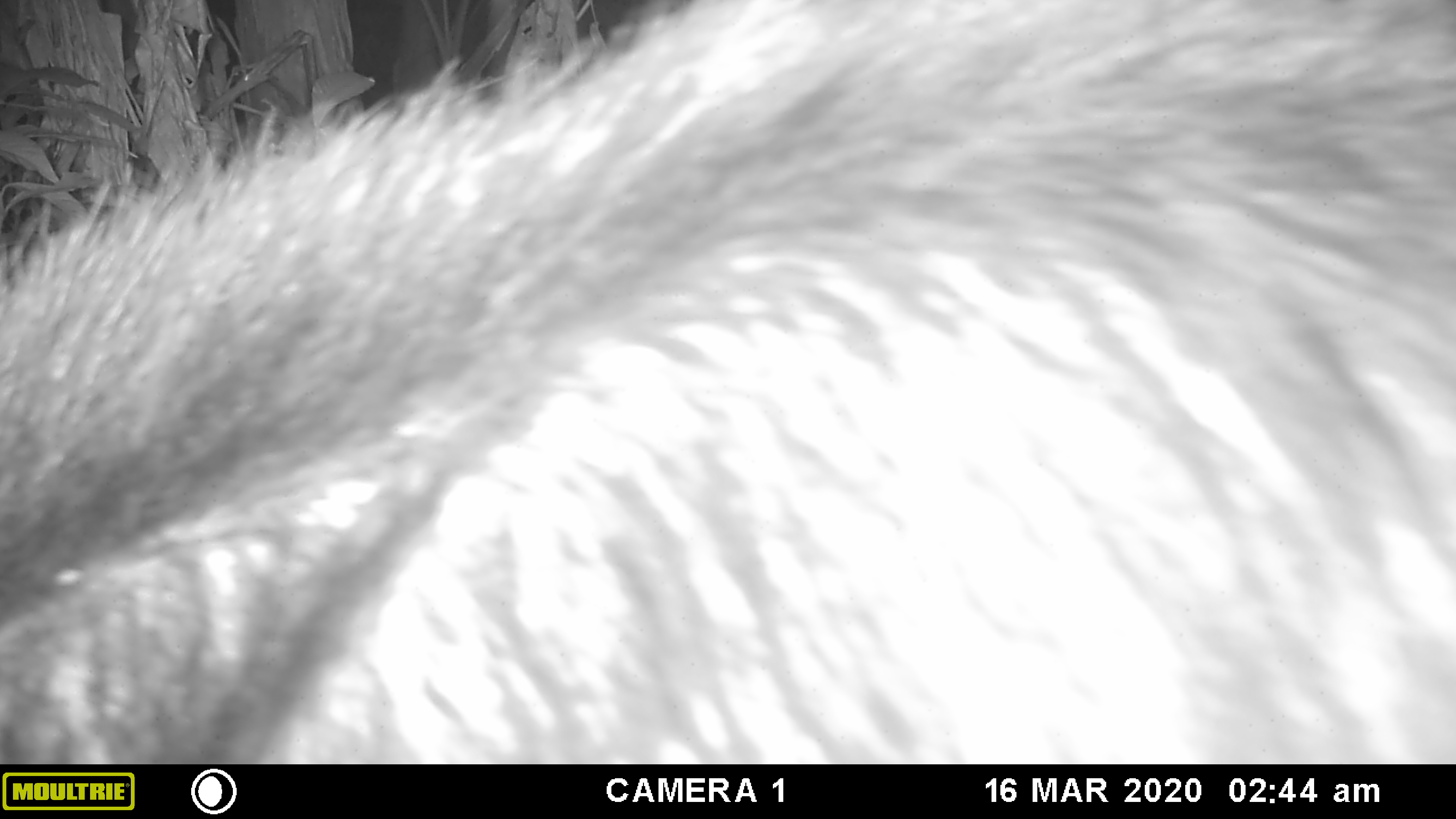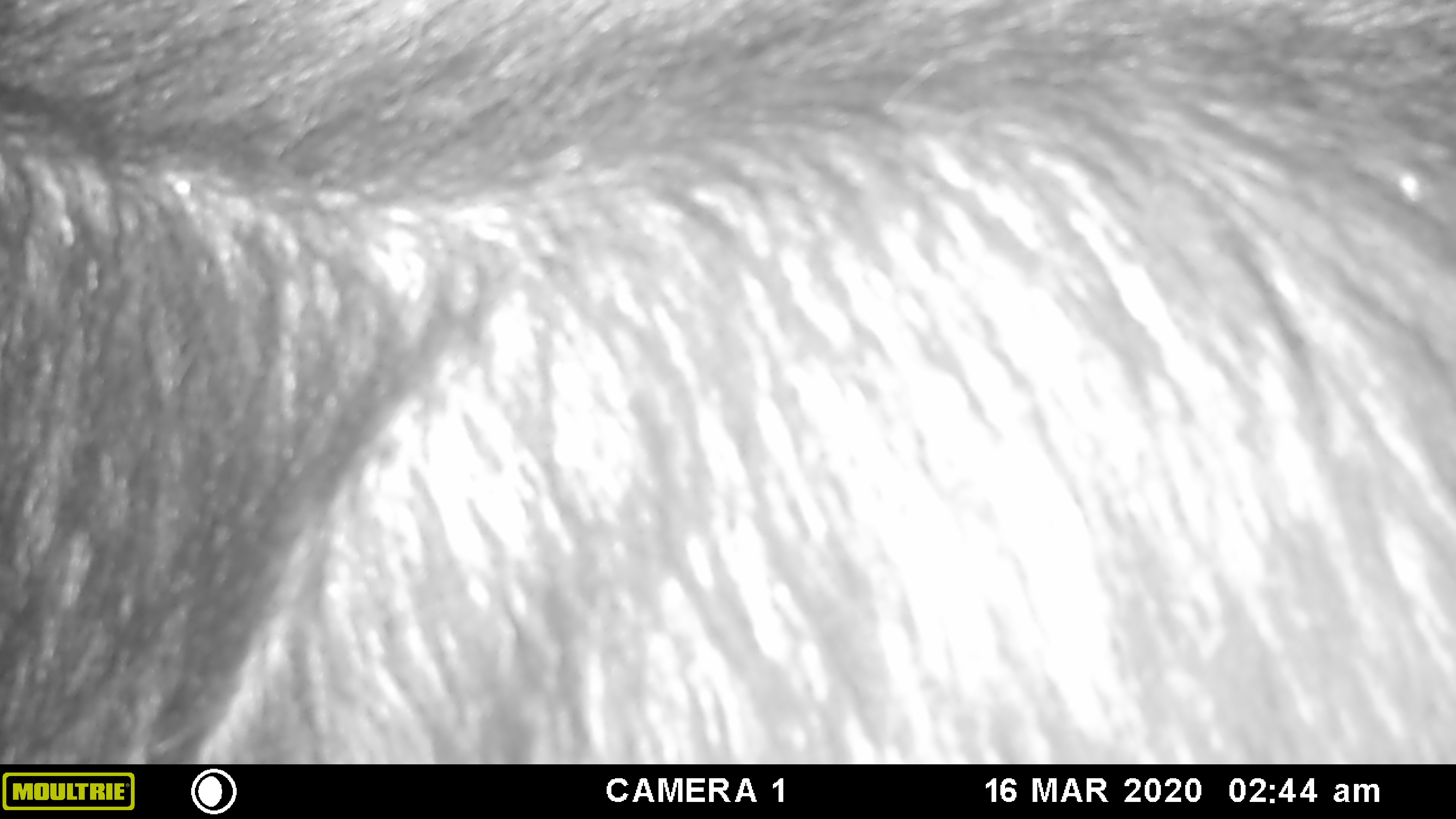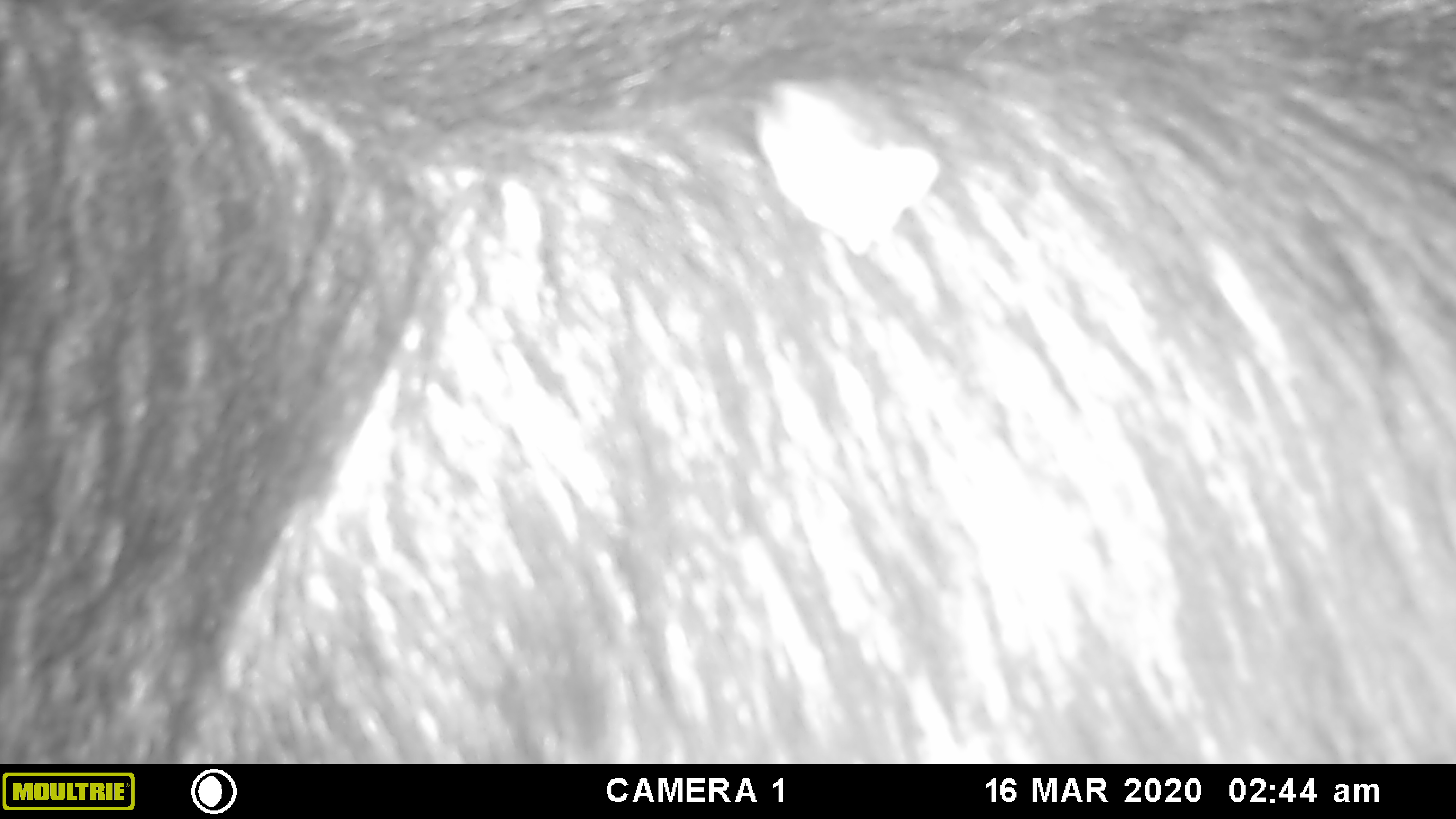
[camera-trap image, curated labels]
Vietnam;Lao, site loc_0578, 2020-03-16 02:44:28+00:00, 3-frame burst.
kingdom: Animalia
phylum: Chordata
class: Mammalia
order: Artiodactyla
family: Bovidae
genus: Capricornis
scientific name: Capricornis sumatraensis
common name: chinese serow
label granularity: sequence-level